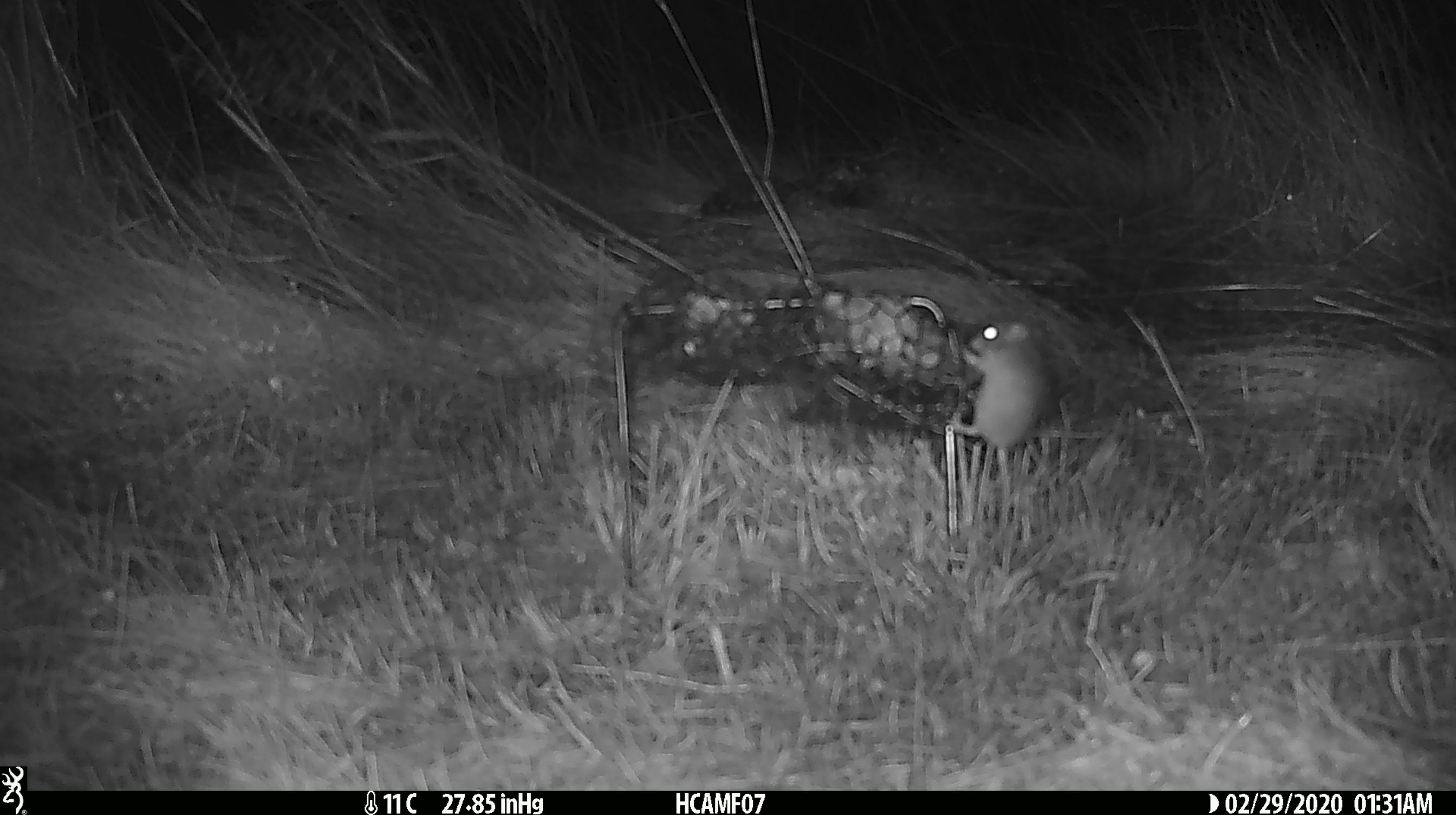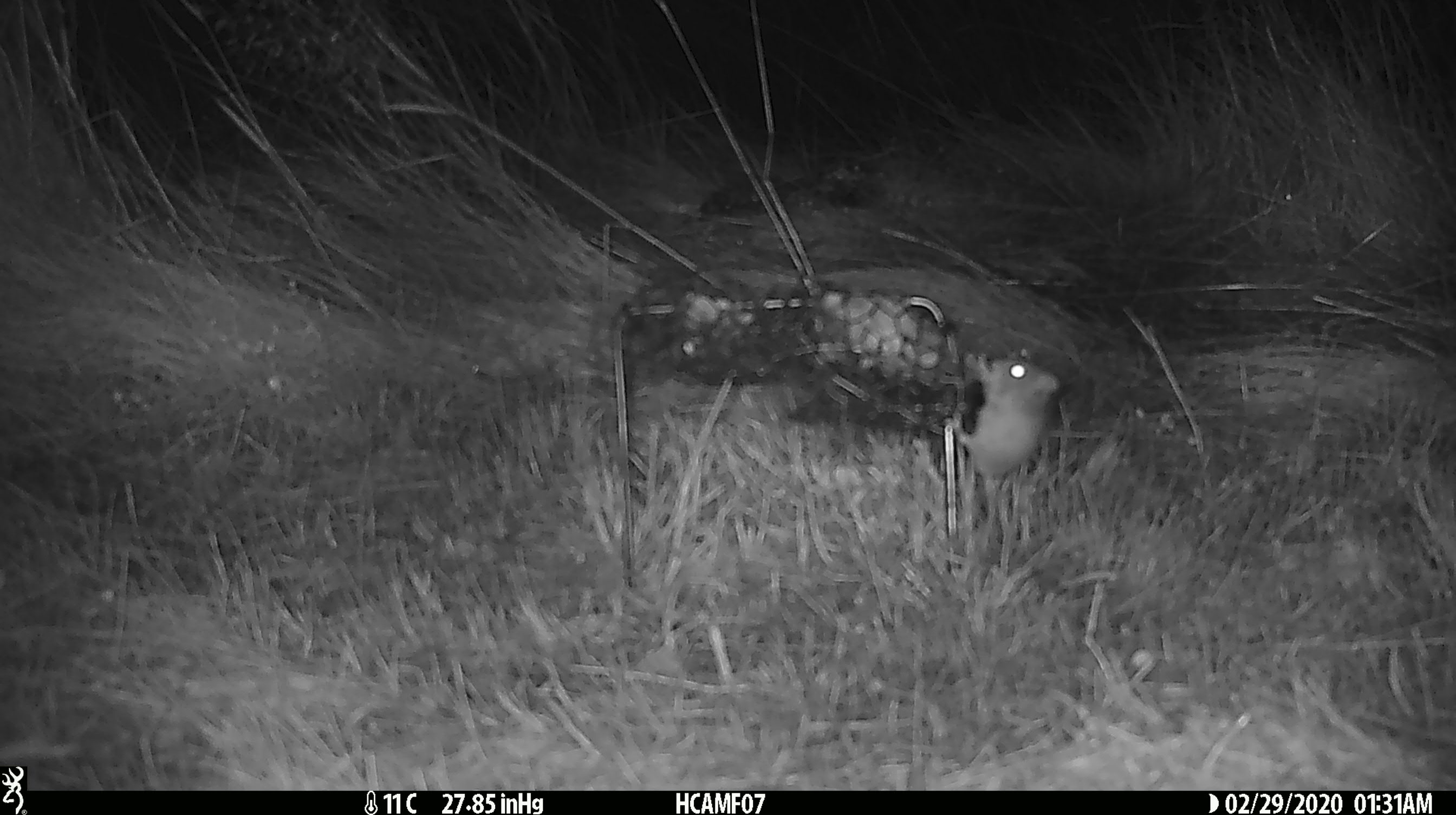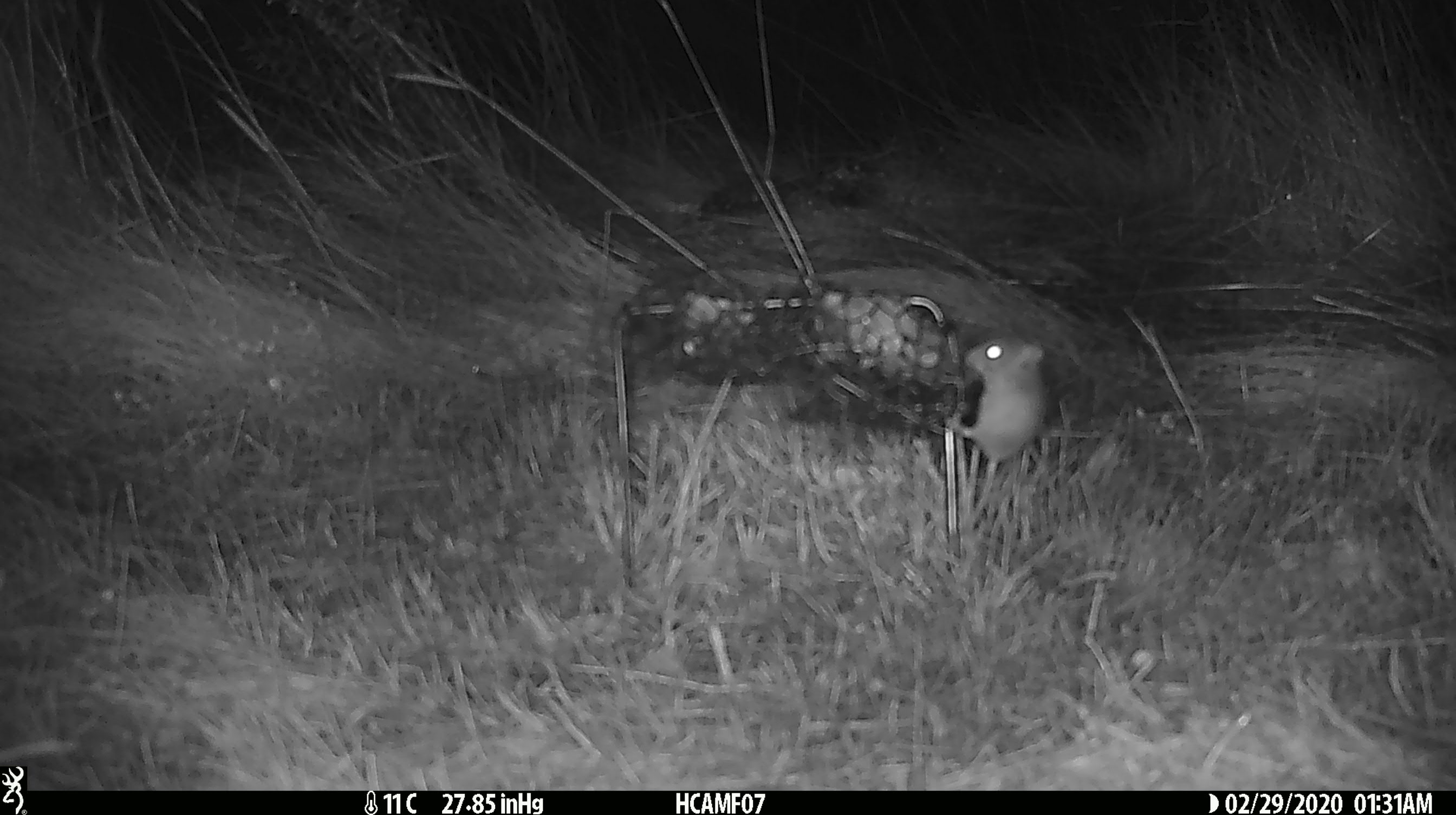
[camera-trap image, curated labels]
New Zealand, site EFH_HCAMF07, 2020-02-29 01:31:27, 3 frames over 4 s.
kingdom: Animalia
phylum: Chordata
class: Mammalia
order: Rodentia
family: Muridae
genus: Mus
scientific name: Mus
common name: mouse